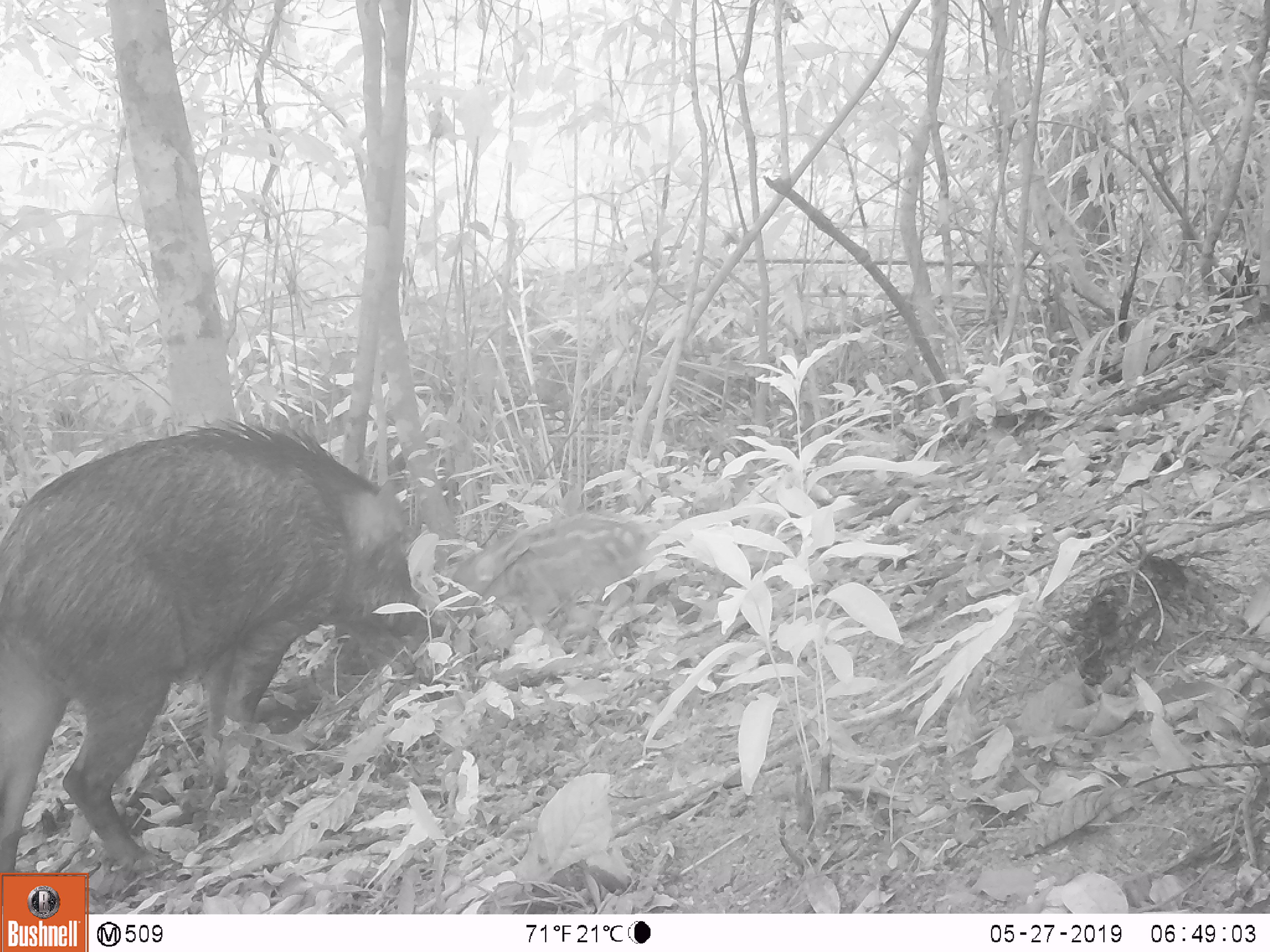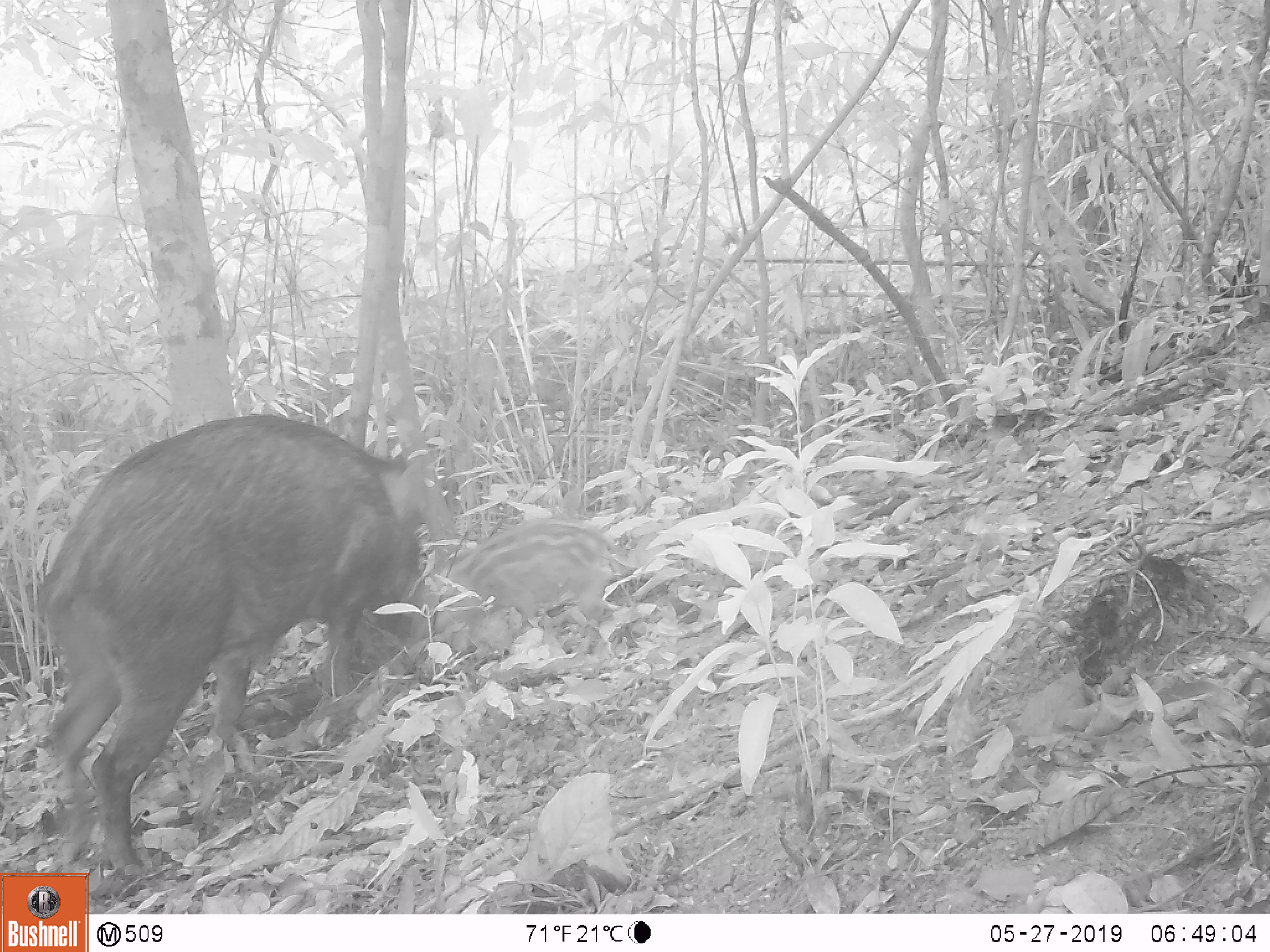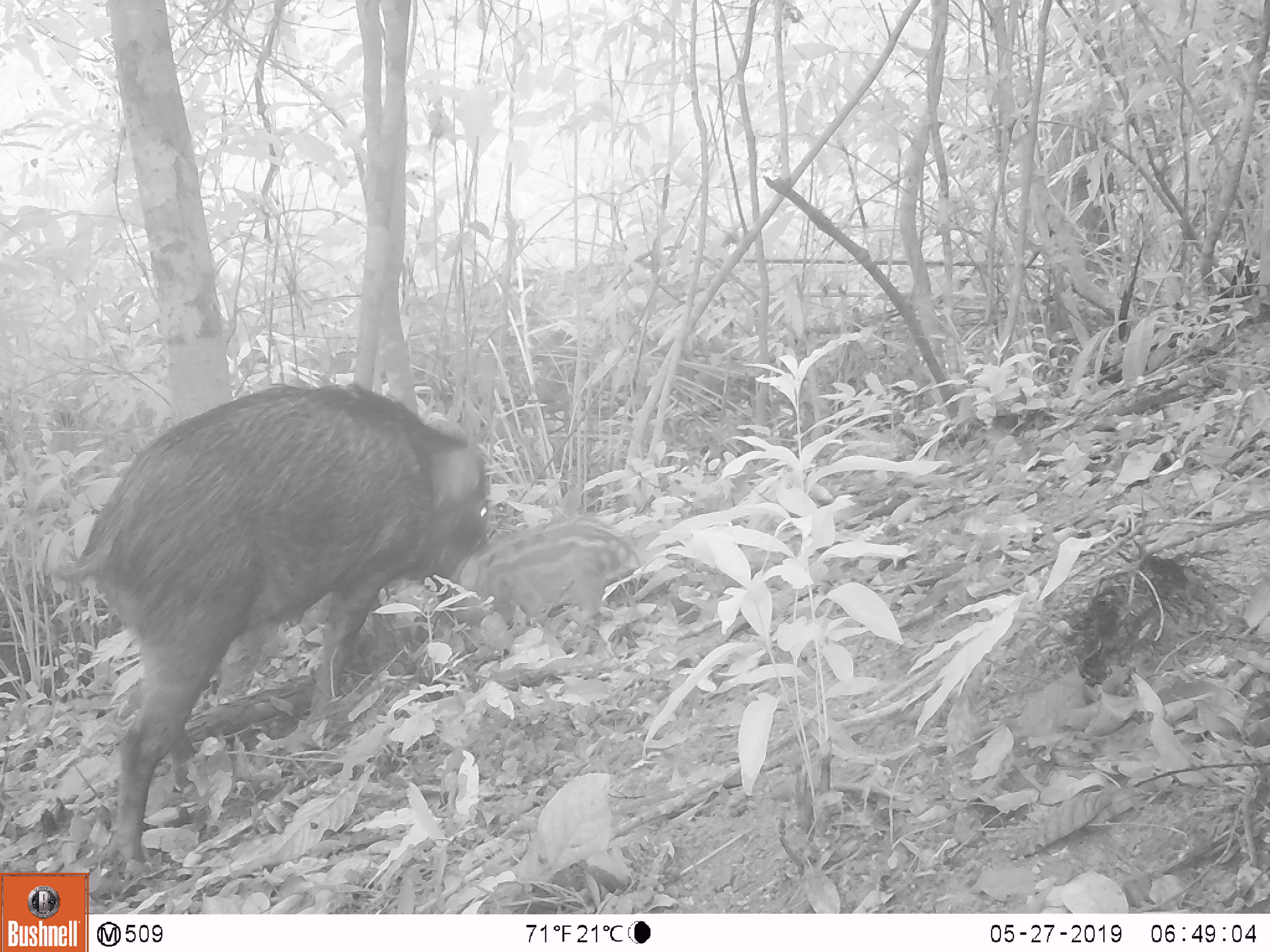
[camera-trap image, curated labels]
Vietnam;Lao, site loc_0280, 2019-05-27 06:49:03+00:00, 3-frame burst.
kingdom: Animalia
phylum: Chordata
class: Mammalia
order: Artiodactyla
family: Suidae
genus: Sus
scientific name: Sus scrofa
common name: eurasian wild pig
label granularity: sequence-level